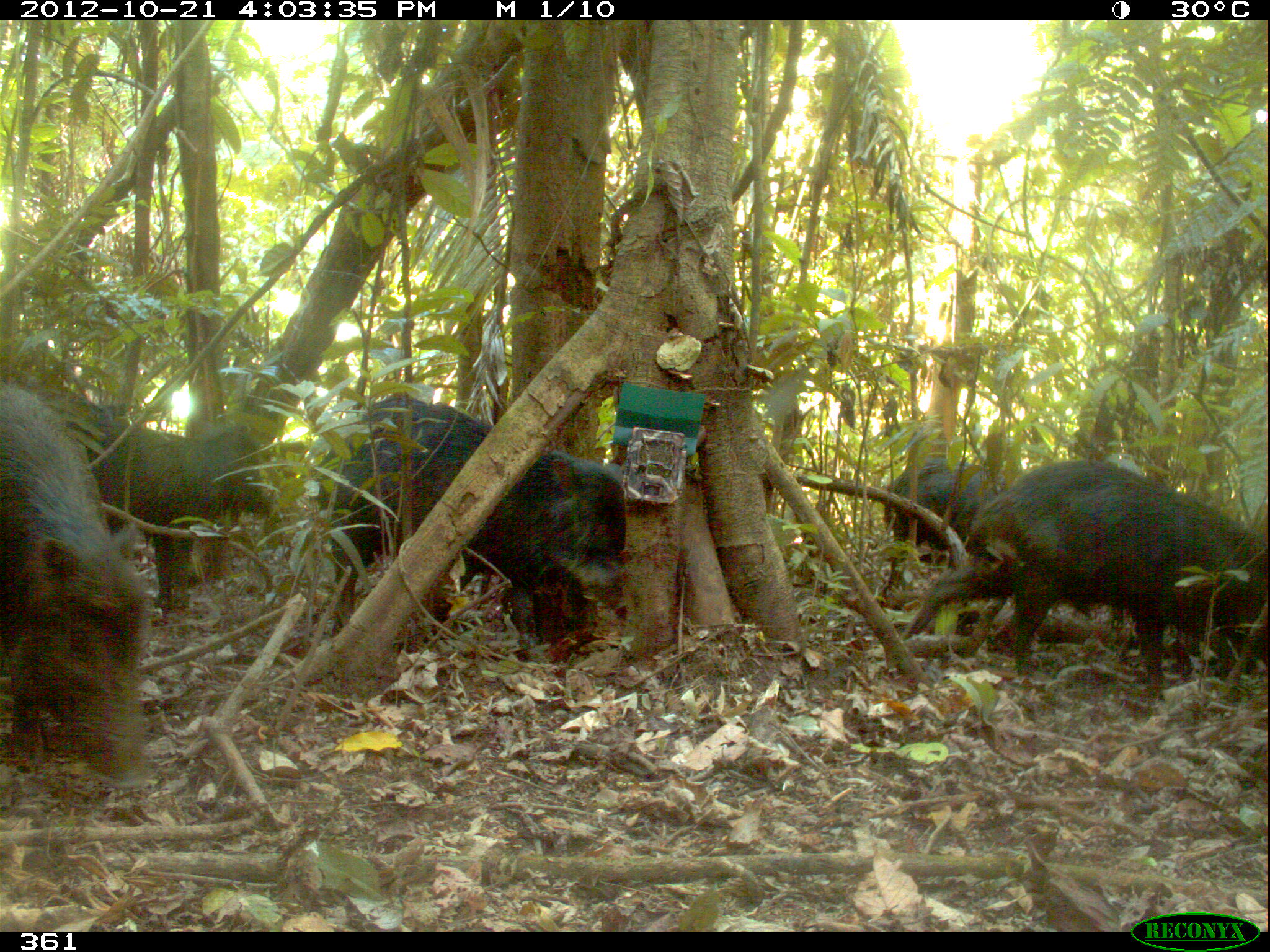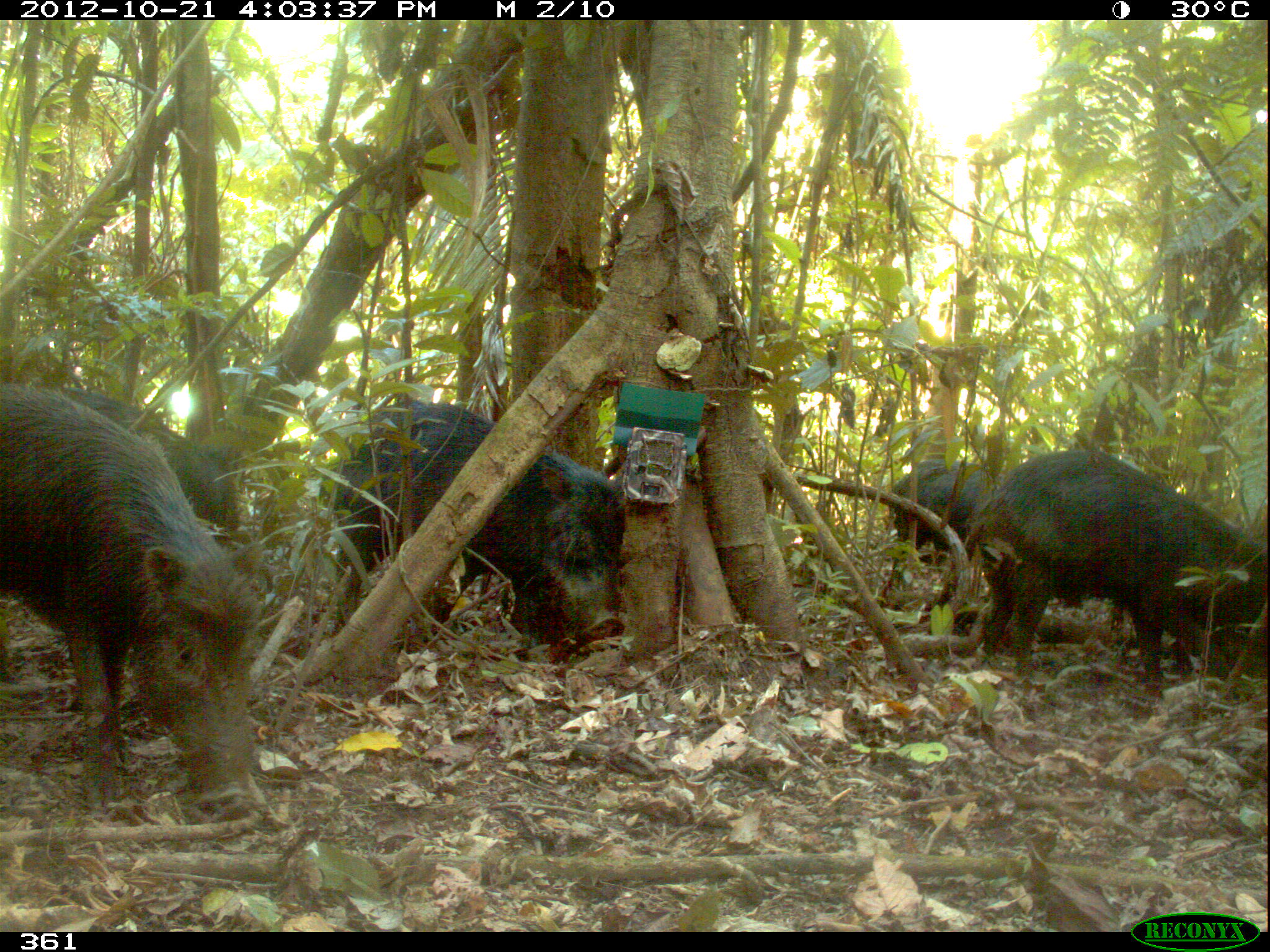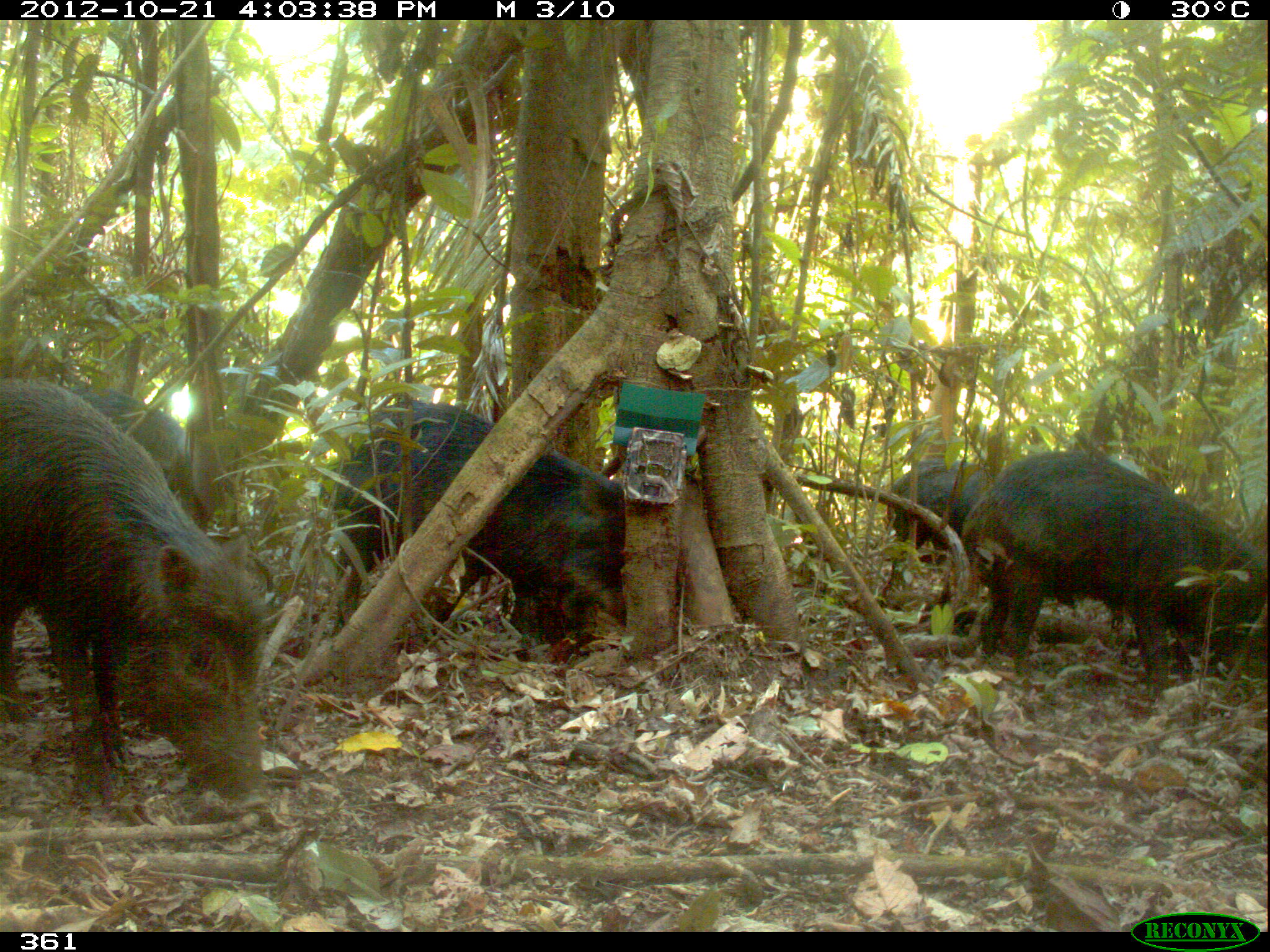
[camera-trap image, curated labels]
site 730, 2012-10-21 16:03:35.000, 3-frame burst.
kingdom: Animalia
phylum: Chordata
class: Mammalia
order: Artiodactyla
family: Tayassuidae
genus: Tayassu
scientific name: Tayassu pecari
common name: white-lipped peccary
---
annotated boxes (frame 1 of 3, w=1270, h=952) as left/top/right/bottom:
tayassu pecari: 898/457/1265/708; 326/387/624/665; 0/383/151/793; 31/385/276/613; 879/455/999/572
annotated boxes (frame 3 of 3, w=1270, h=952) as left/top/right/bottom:
tayassu pecari: 1/376/275/822; 328/396/623/661; 961/445/1266/688; 53/378/207/530; 888/455/995/554